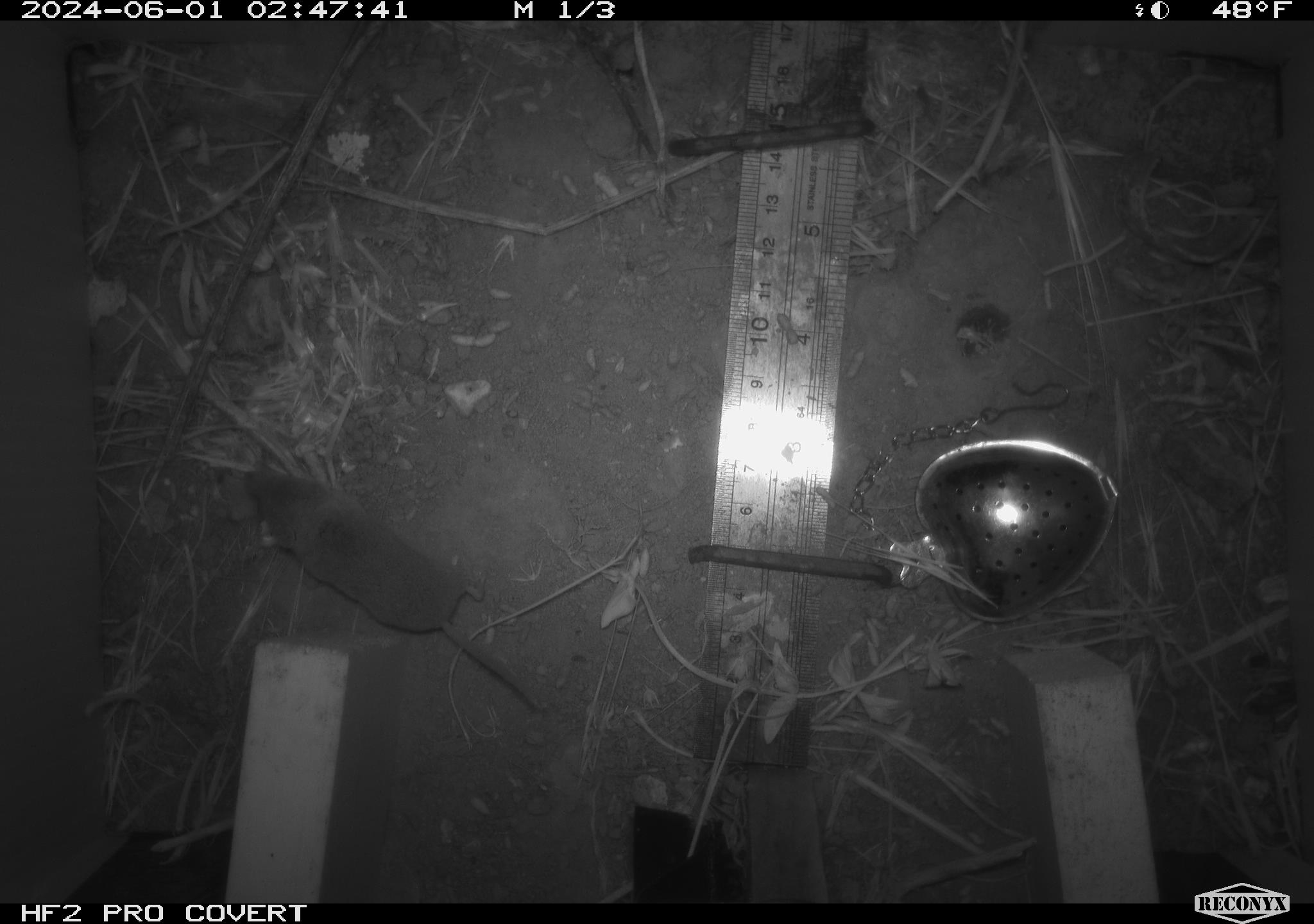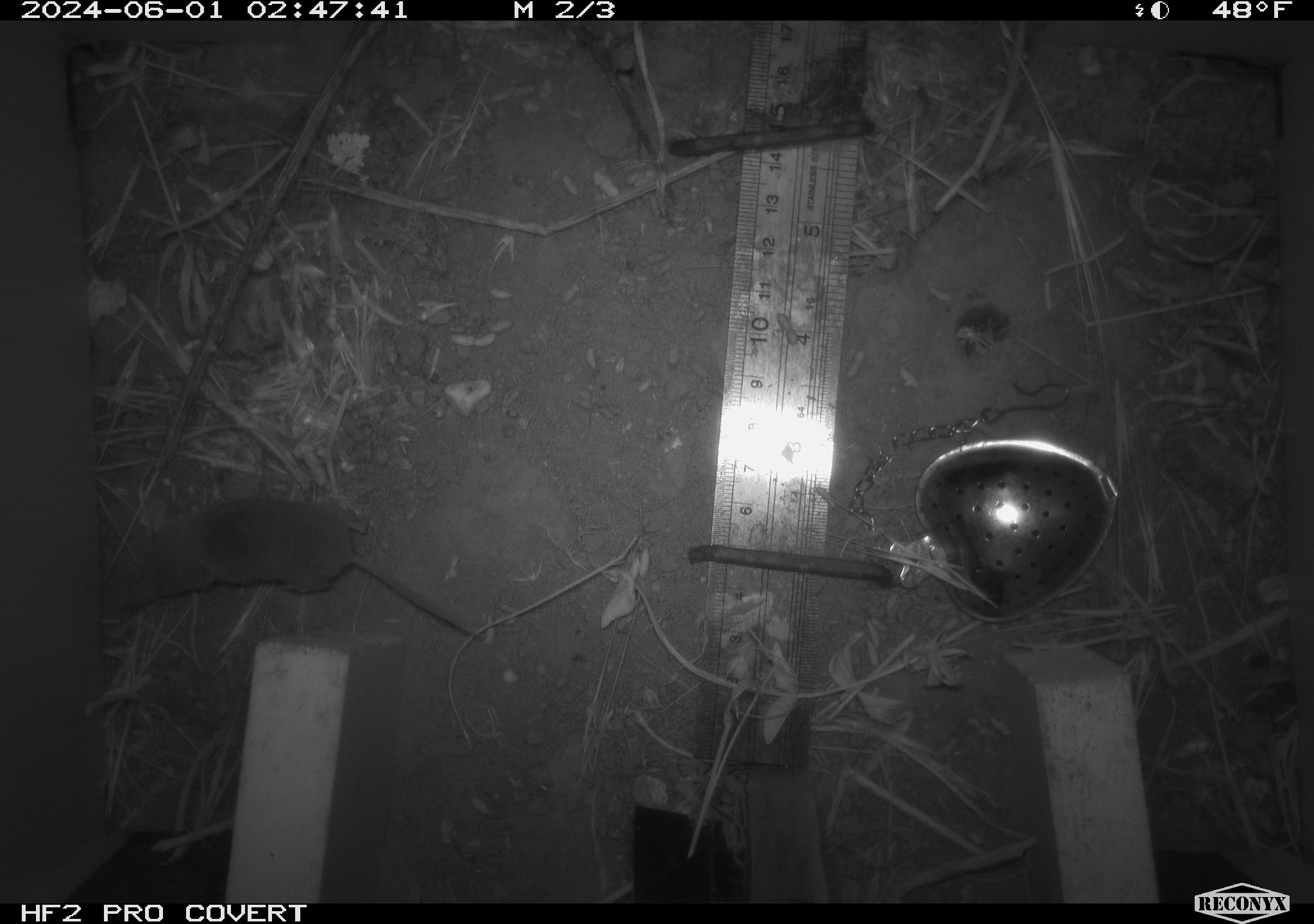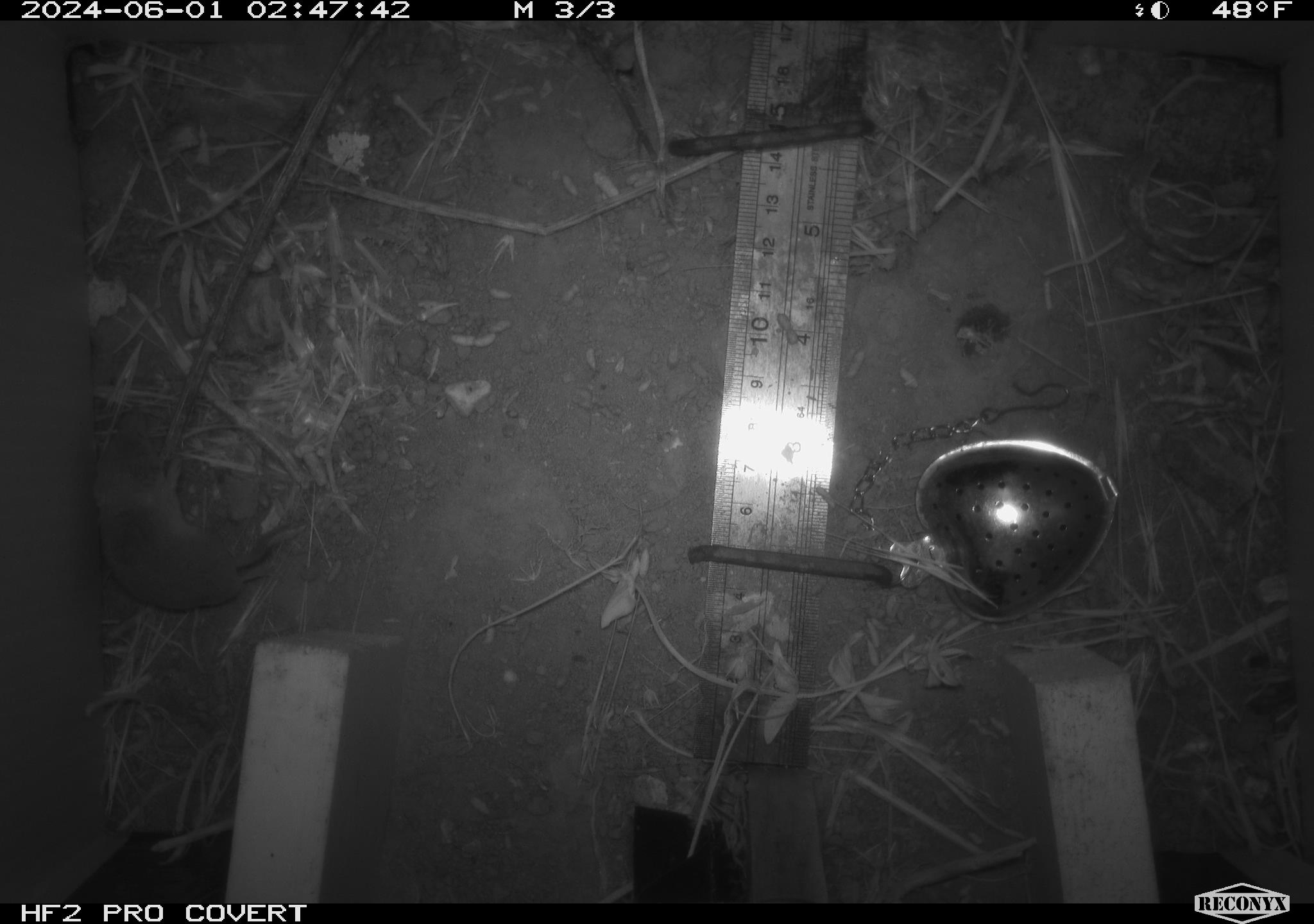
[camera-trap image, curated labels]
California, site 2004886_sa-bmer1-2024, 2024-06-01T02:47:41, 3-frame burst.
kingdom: Animalia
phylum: Chordata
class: Mammalia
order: Eulipotyphla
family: Soricidae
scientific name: Soricidae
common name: shrews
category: soricidae family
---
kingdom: Animalia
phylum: Chordata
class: Mammalia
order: Rodentia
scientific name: Rodentia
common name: mouse species